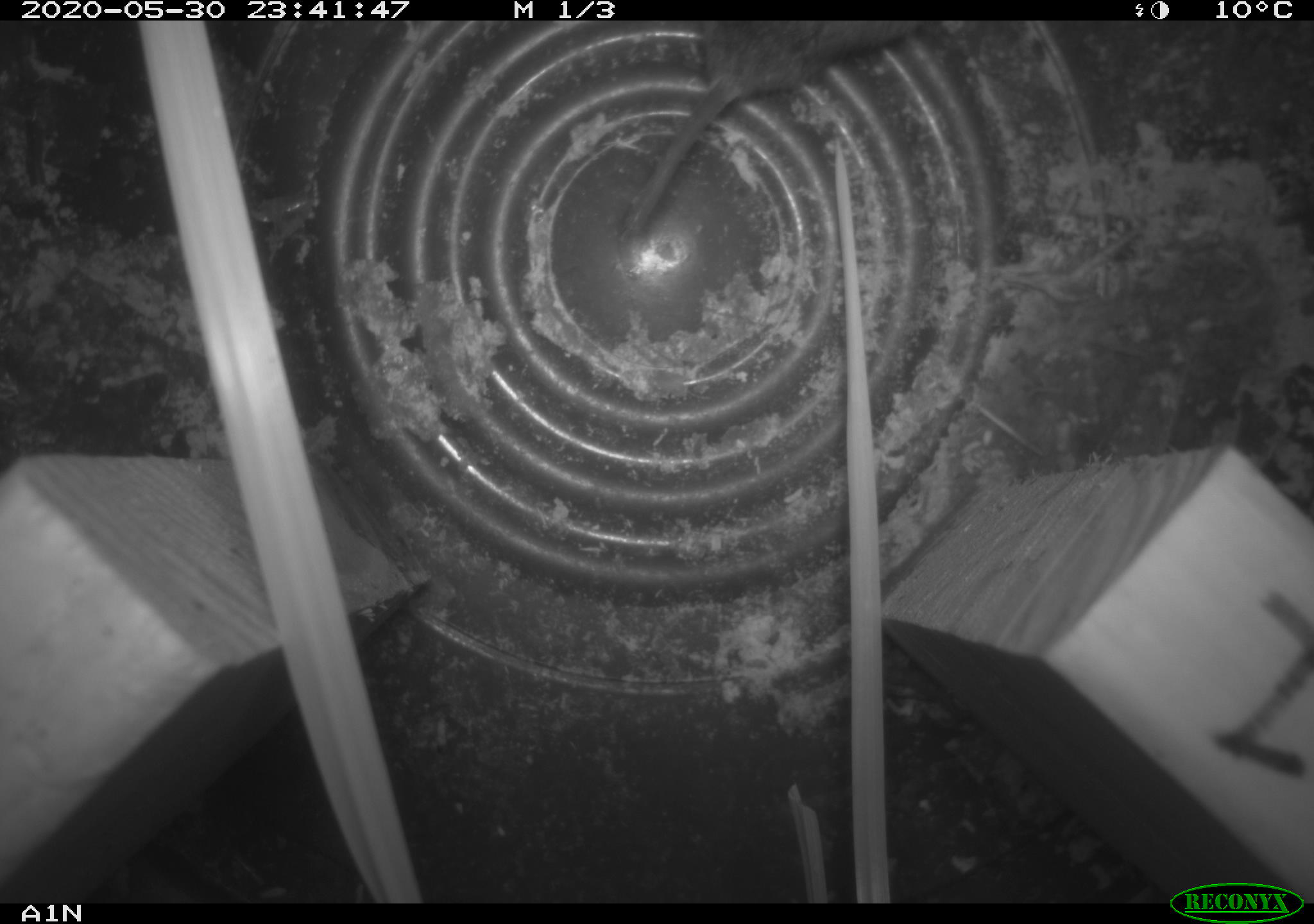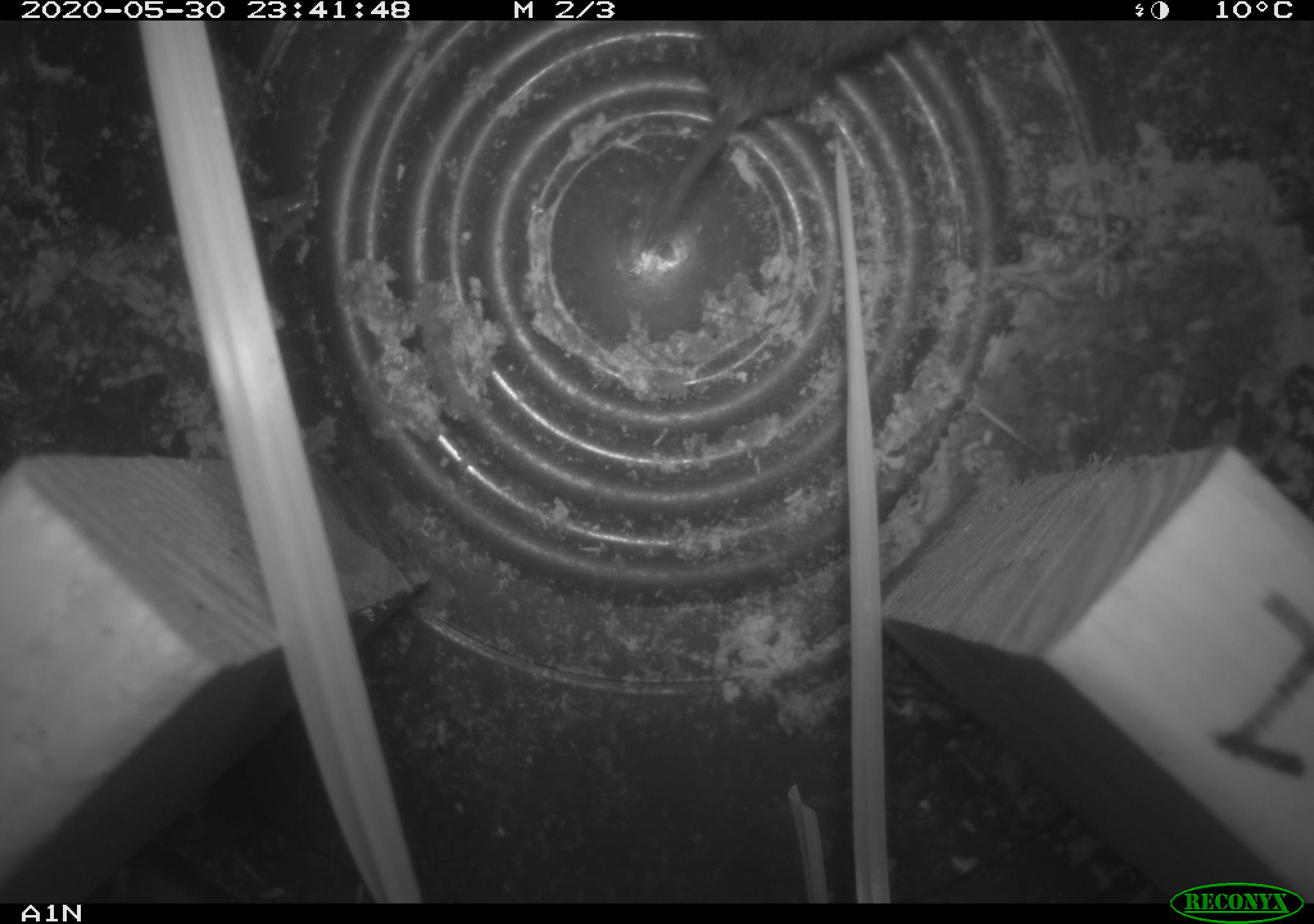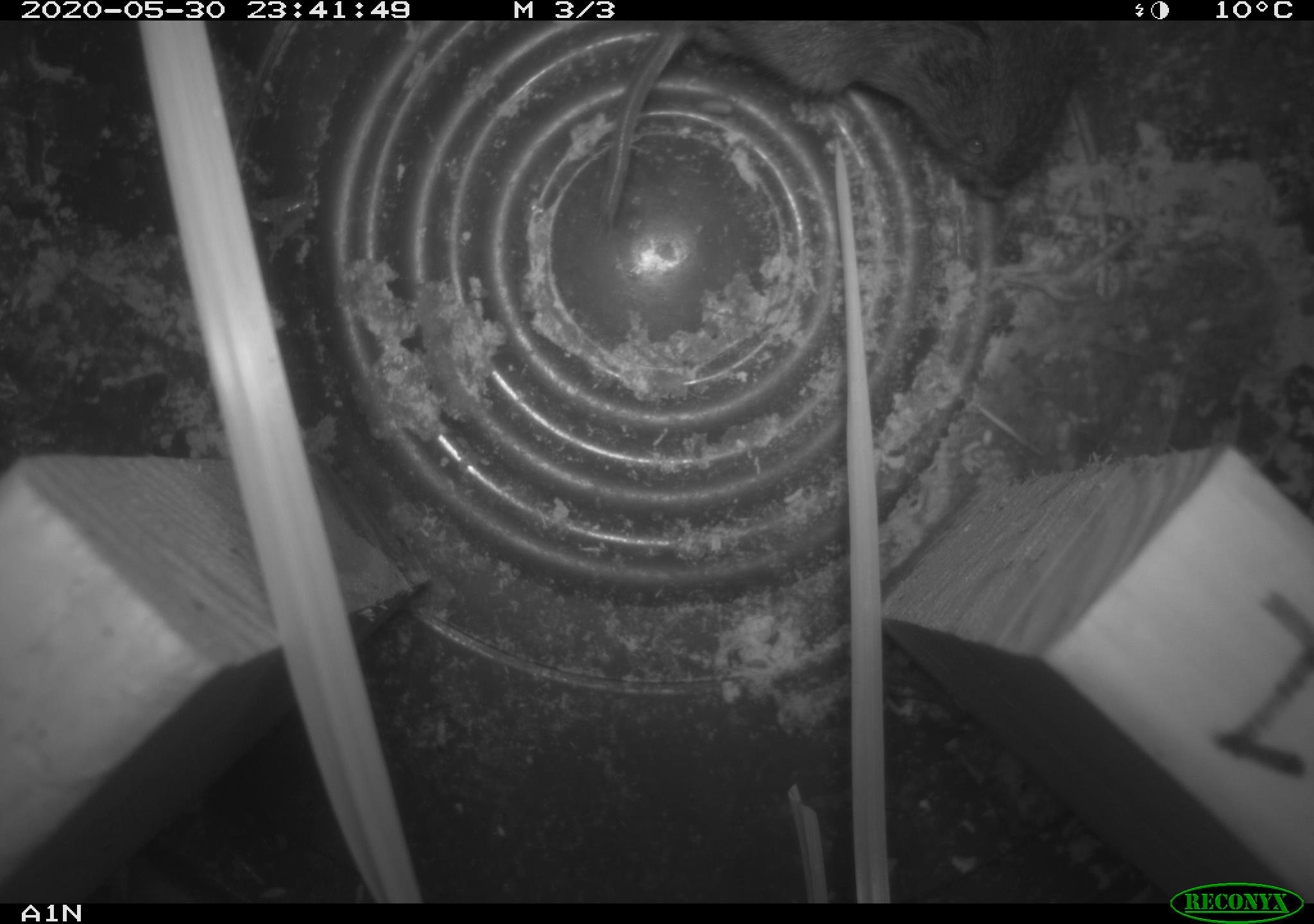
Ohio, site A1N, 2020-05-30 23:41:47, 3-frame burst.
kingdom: Animalia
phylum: Chordata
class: Mammalia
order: Rodentia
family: Cricetidae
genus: Microtus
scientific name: Microtus pennsylvanicus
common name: meadow vole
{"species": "meadow vole (Microtus pennsylvanicus)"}